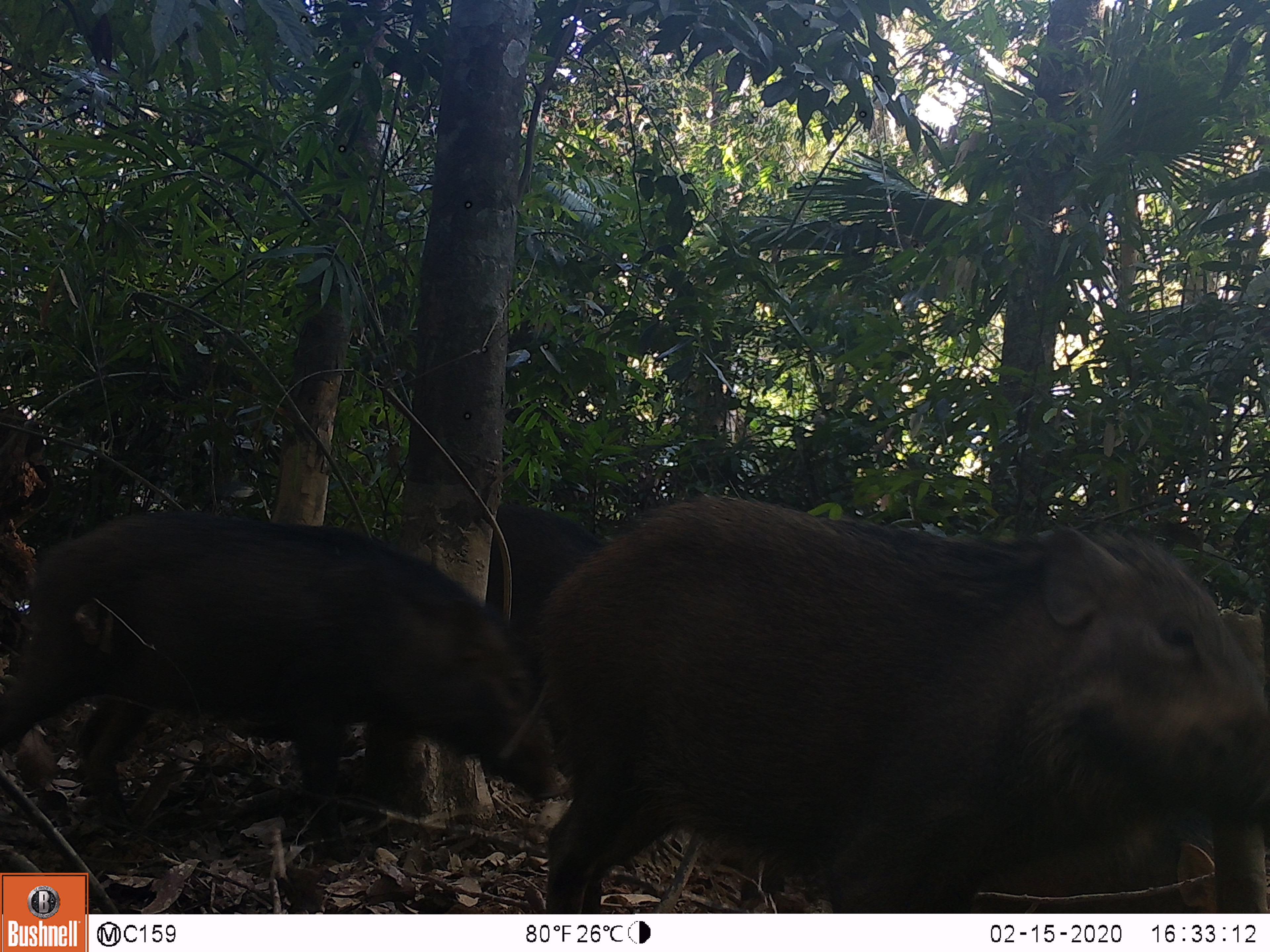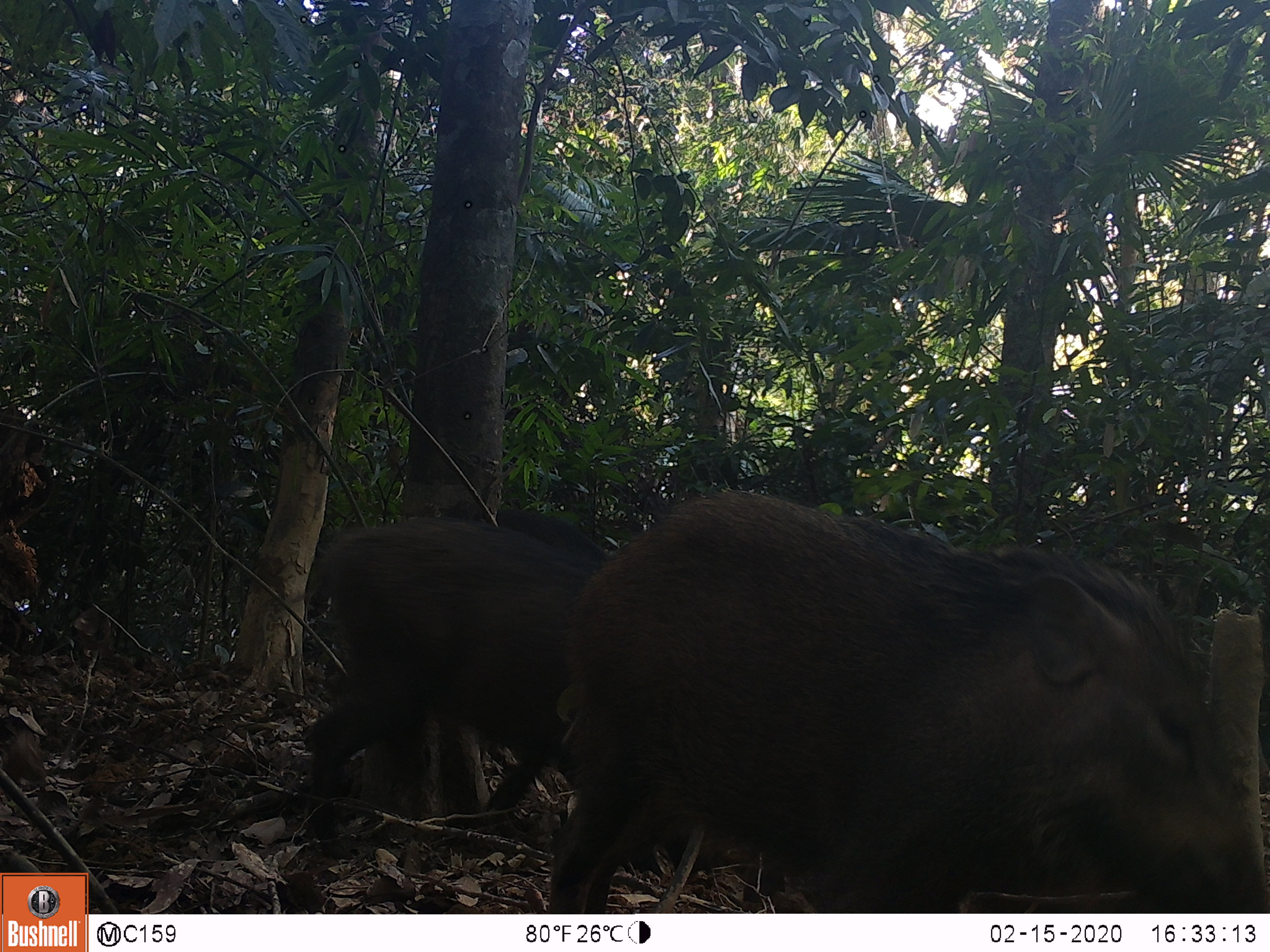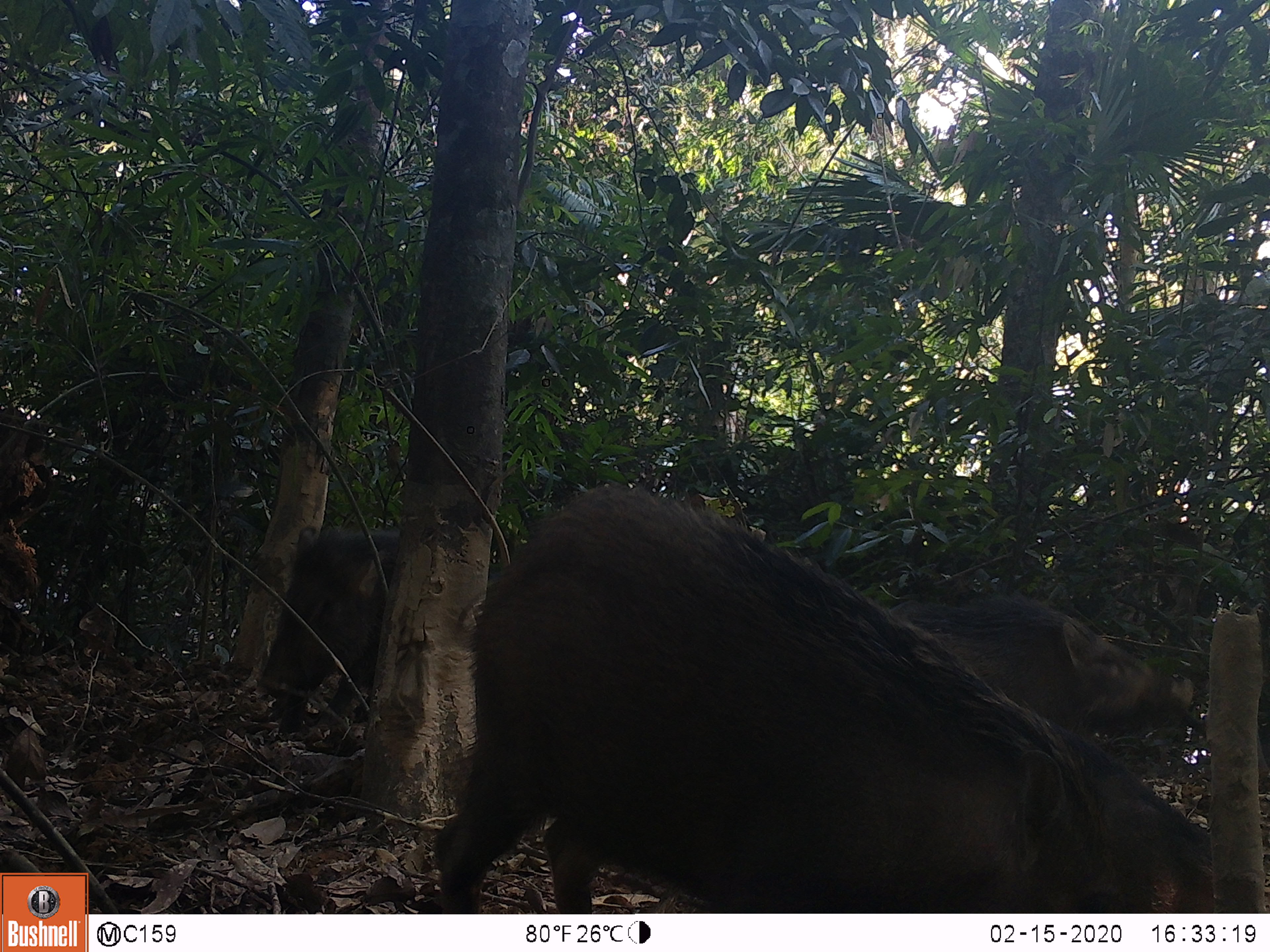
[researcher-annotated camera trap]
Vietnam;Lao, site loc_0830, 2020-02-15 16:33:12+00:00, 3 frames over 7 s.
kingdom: Animalia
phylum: Chordata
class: Mammalia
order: Artiodactyla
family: Suidae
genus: Sus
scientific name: Sus scrofa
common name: eurasian wild pig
Eurasian wild pig (Sus scrofa). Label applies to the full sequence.